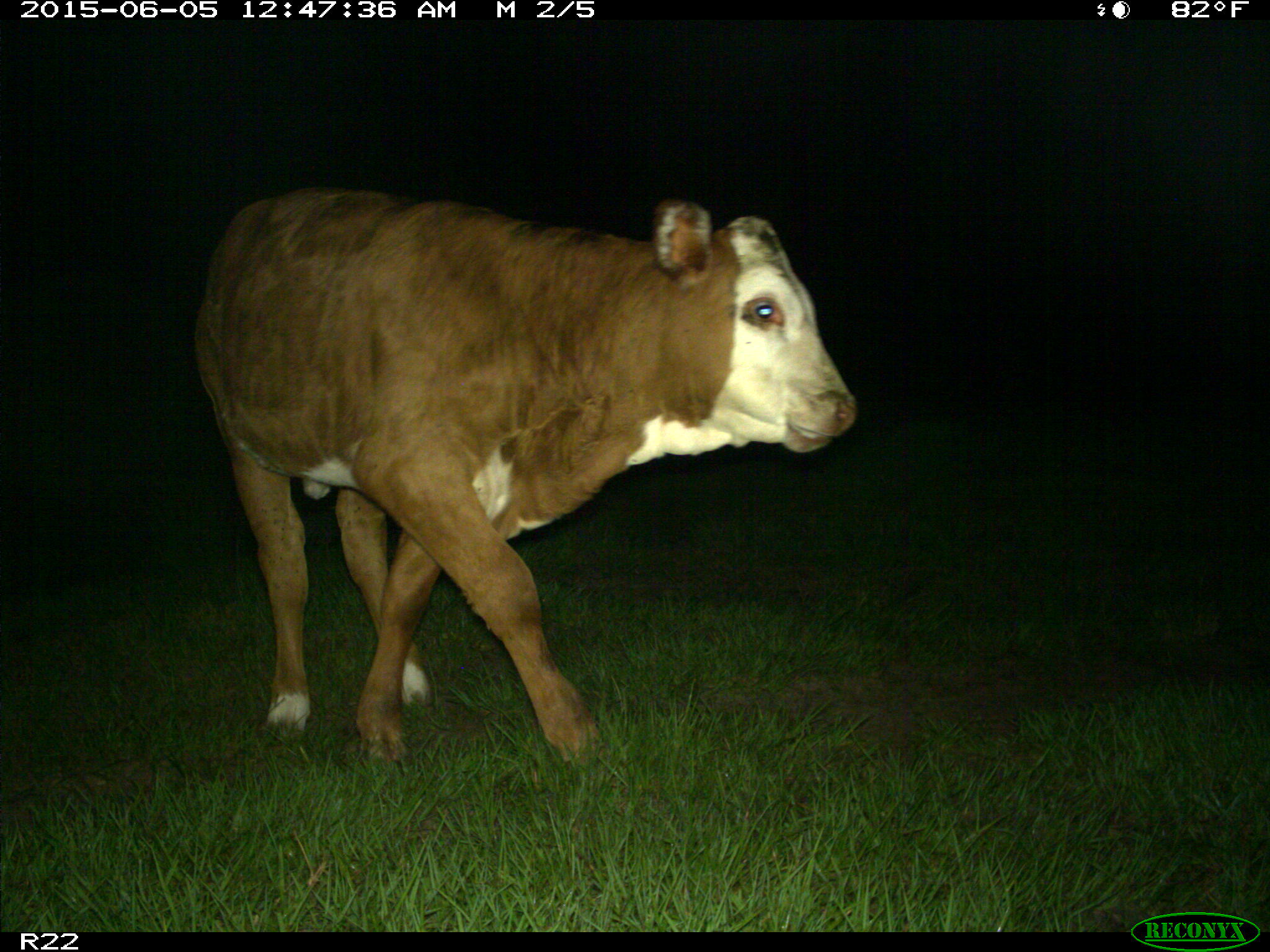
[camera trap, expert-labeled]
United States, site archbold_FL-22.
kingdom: Animalia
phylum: Chordata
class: Mammalia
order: Artiodactyla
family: Bovidae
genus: Bos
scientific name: Bos taurus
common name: domestic cow